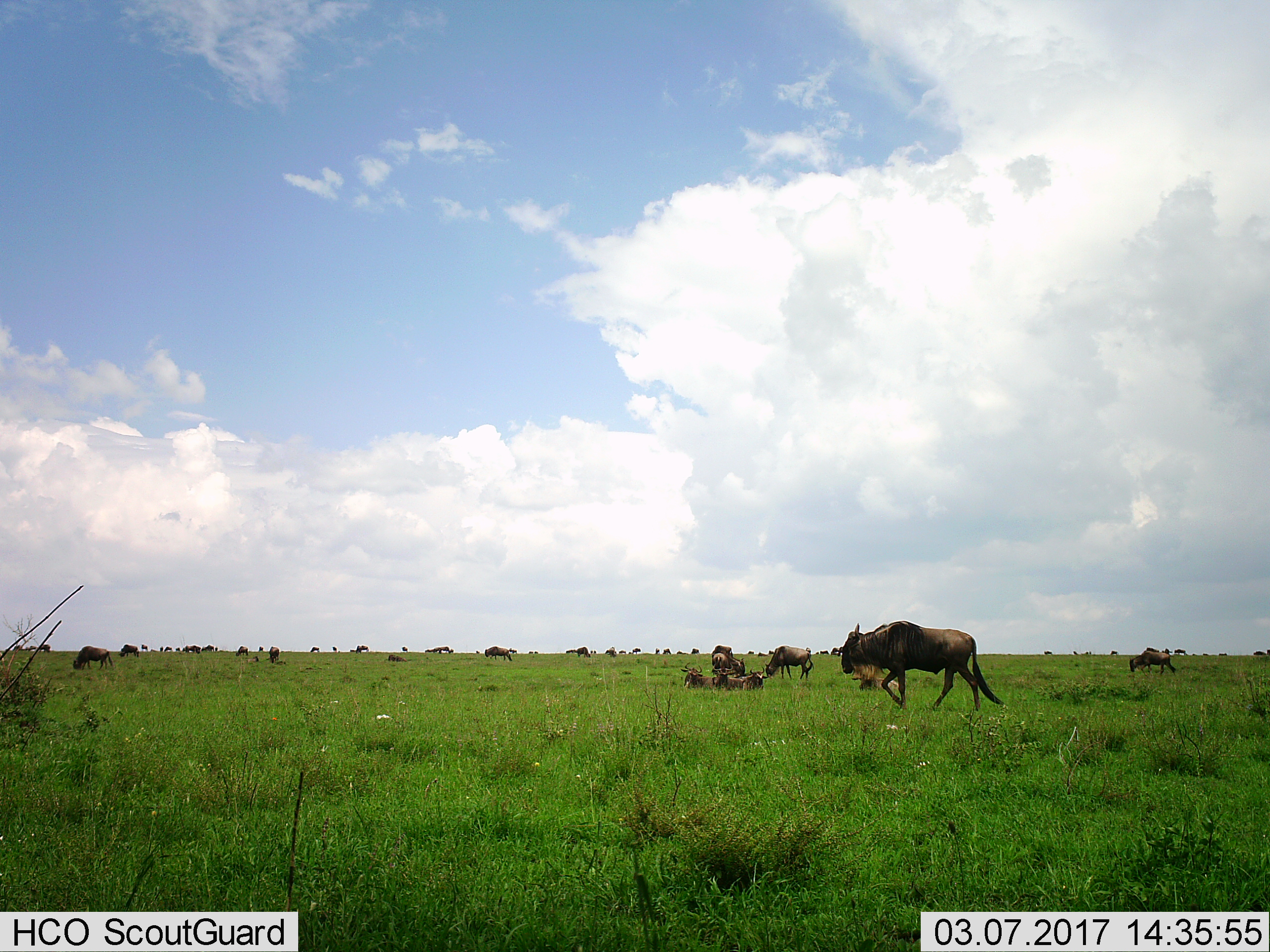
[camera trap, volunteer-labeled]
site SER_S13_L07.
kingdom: Animalia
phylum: Chordata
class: Mammalia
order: Artiodactyla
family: Bovidae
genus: Connochaetes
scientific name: Connochaetes taurinus taurinus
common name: blue wildebeest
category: wildebeestblue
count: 11-50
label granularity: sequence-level